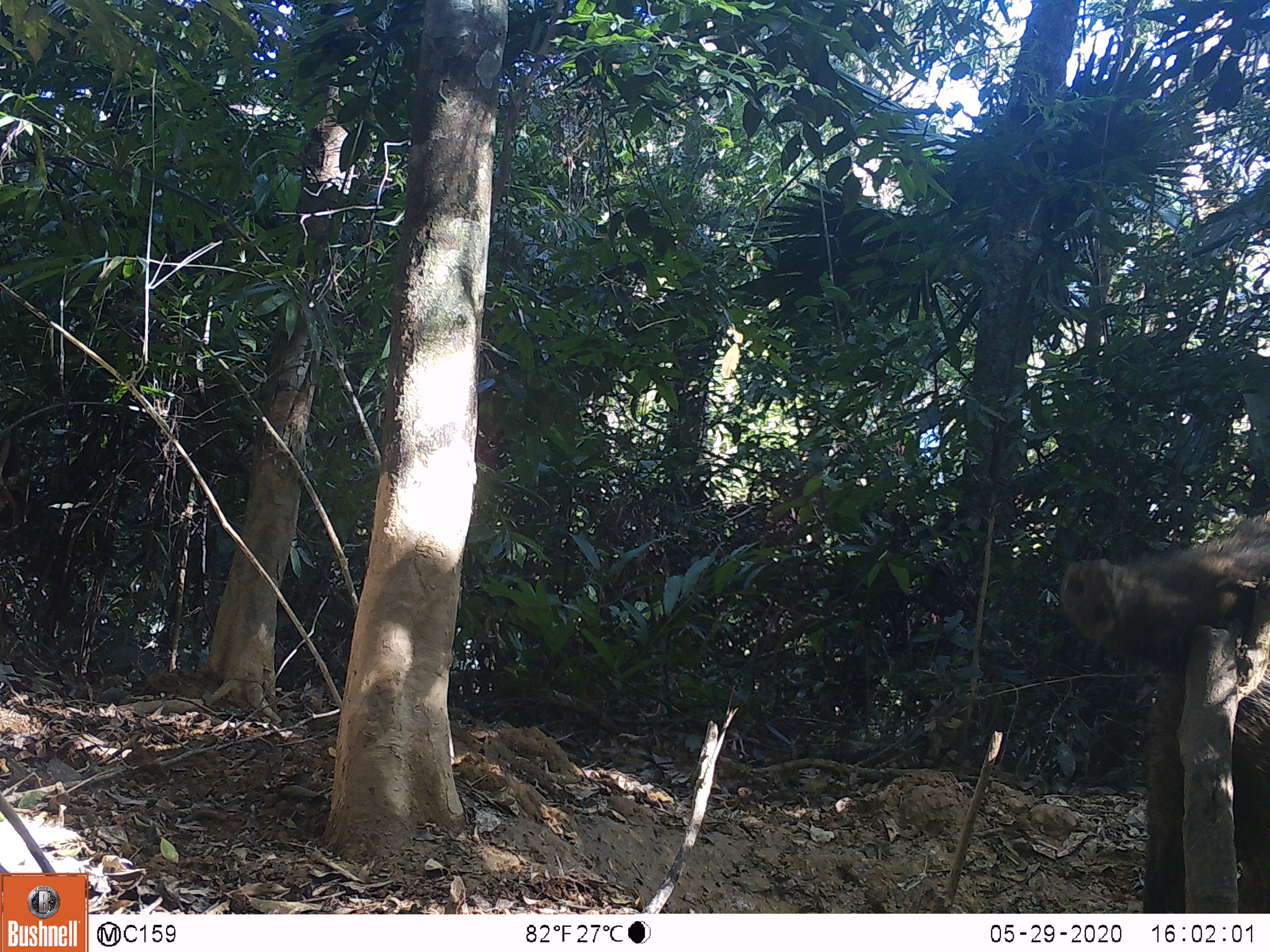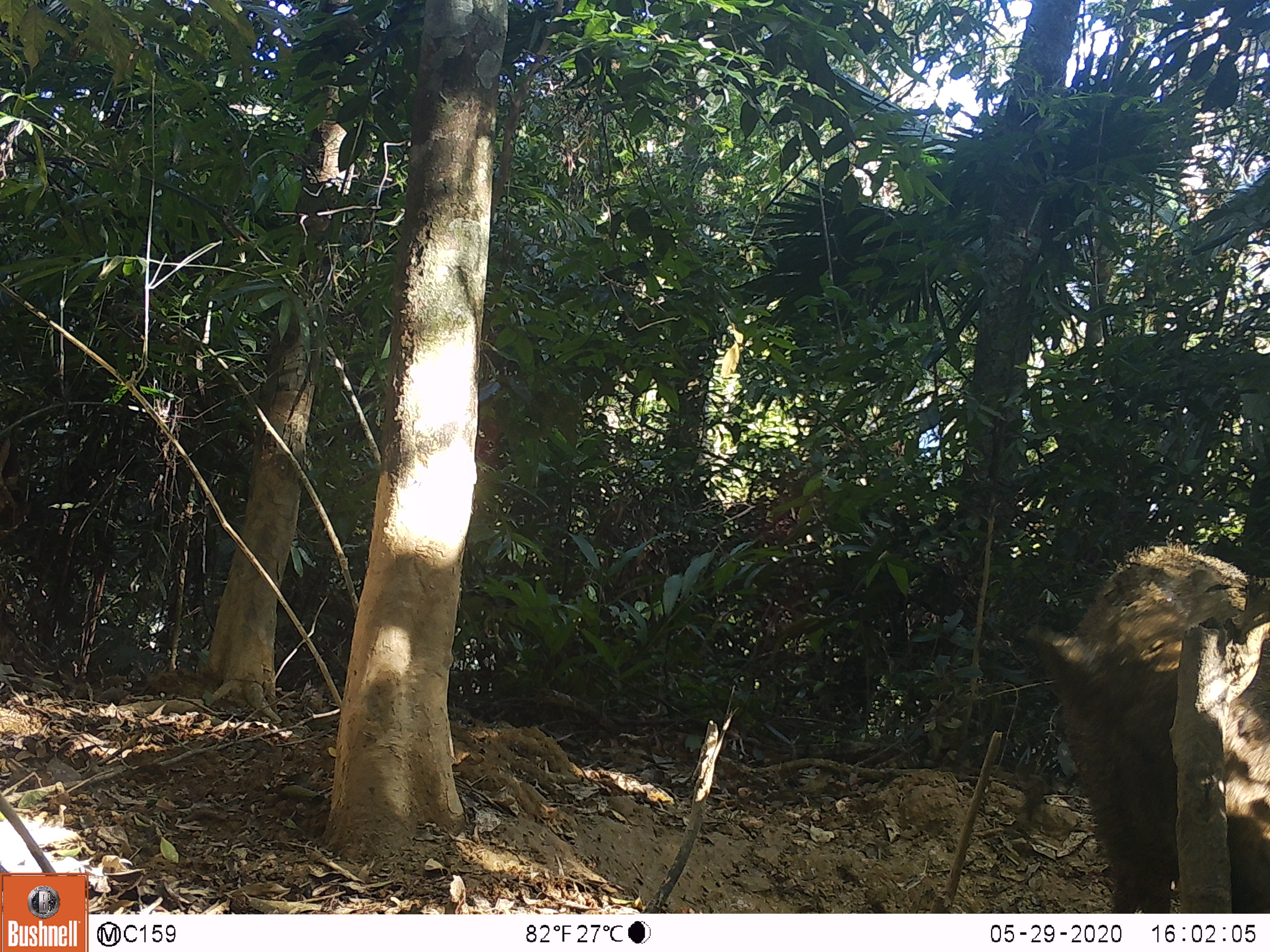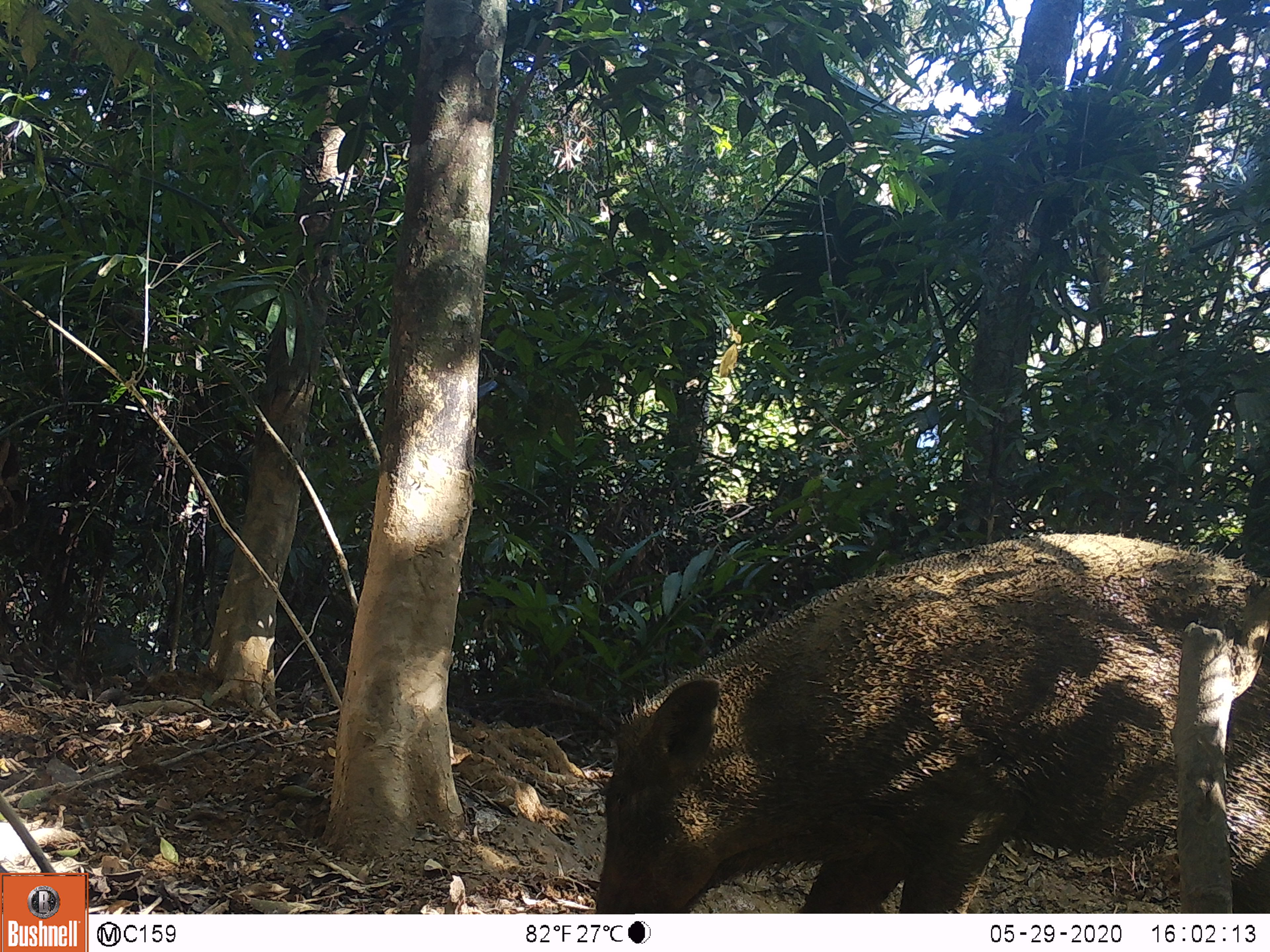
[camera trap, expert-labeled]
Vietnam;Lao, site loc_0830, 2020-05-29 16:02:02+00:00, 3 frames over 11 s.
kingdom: Animalia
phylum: Chordata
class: Mammalia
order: Artiodactyla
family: Suidae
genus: Sus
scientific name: Sus scrofa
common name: eurasian wild pig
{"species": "eurasian wild pig (Sus scrofa)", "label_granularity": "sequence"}